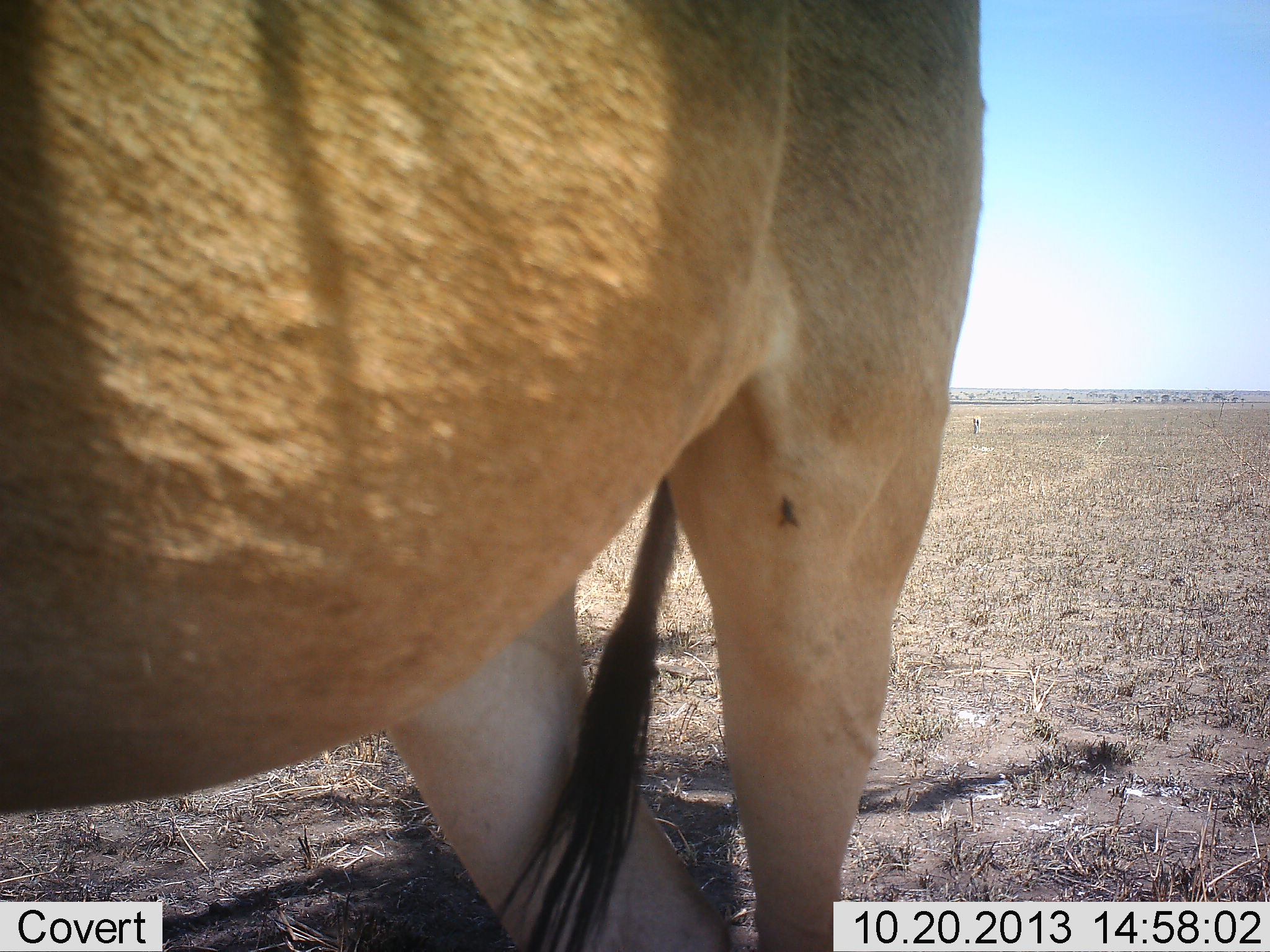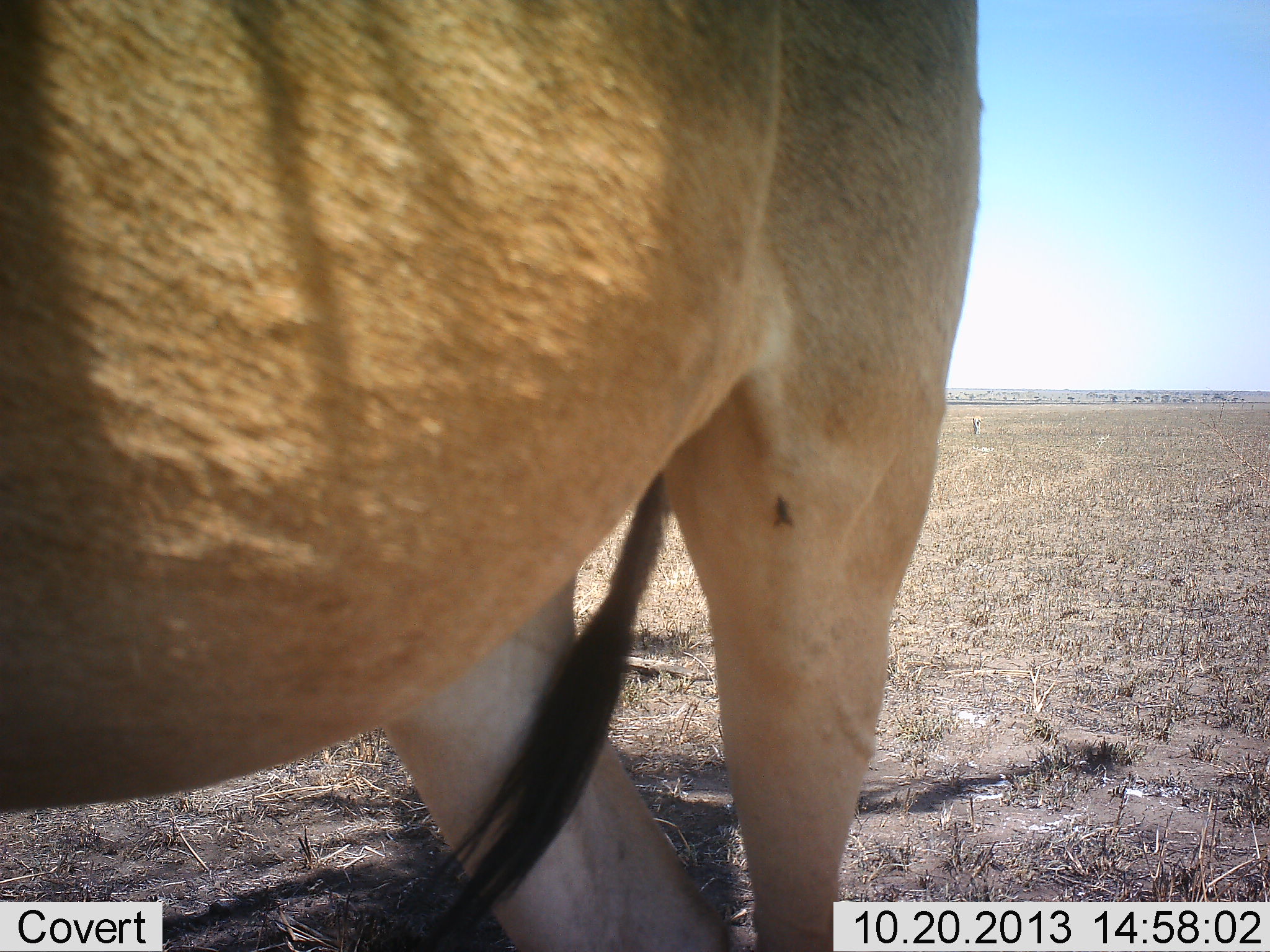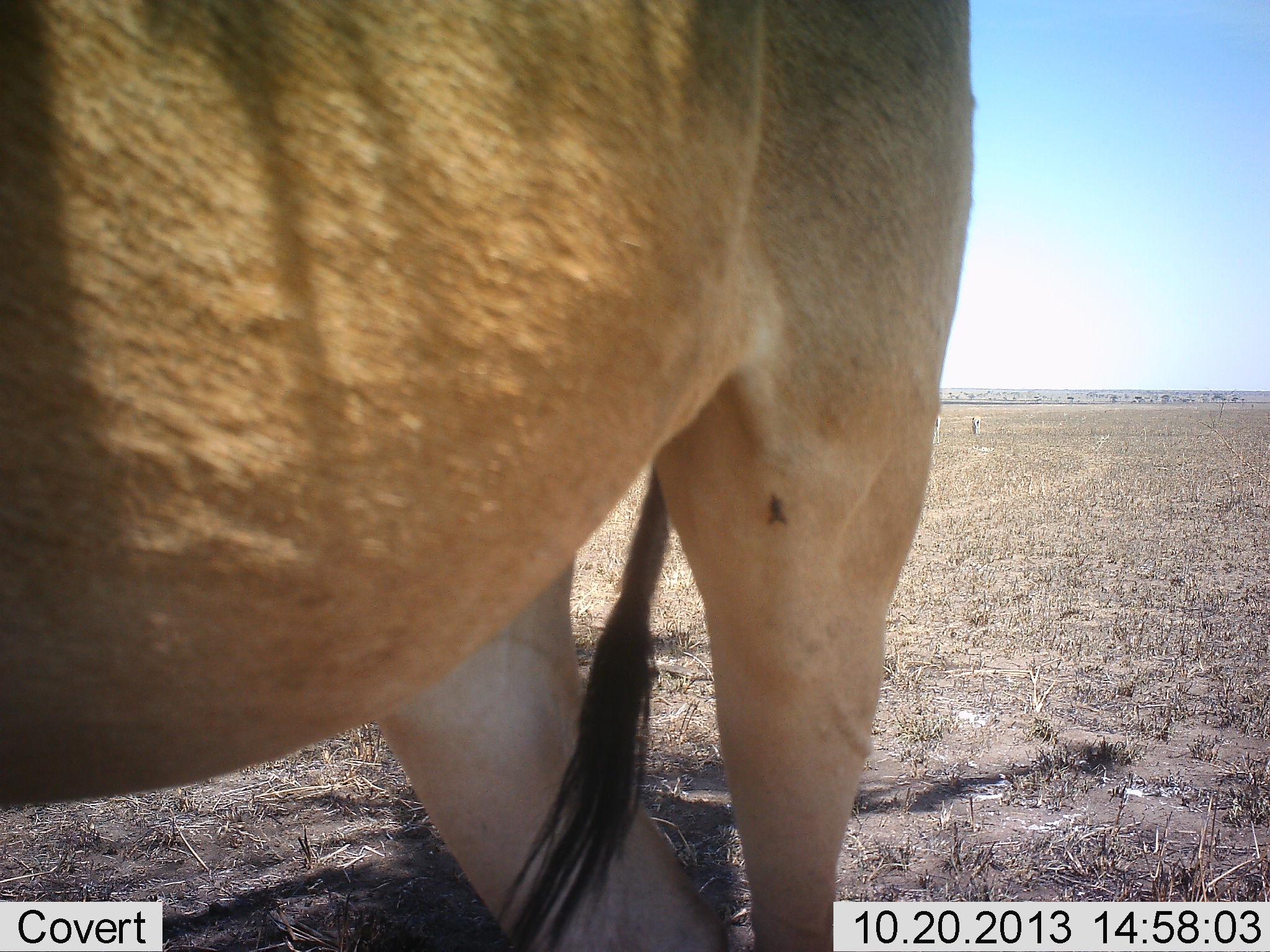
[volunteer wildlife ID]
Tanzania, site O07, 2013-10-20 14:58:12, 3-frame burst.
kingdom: Animalia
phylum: Chordata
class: Mammalia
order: Artiodactyla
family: Bovidae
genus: Alcelaphus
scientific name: Alcelaphus buselaphus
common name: hartebeest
Hartebeest (Alcelaphus buselaphus), count 1. Behavior (volunteer vote fractions): standing 100%, resting 0%, moving 0%, interacting 0%. Young present (vote fraction): 0%. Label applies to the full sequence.